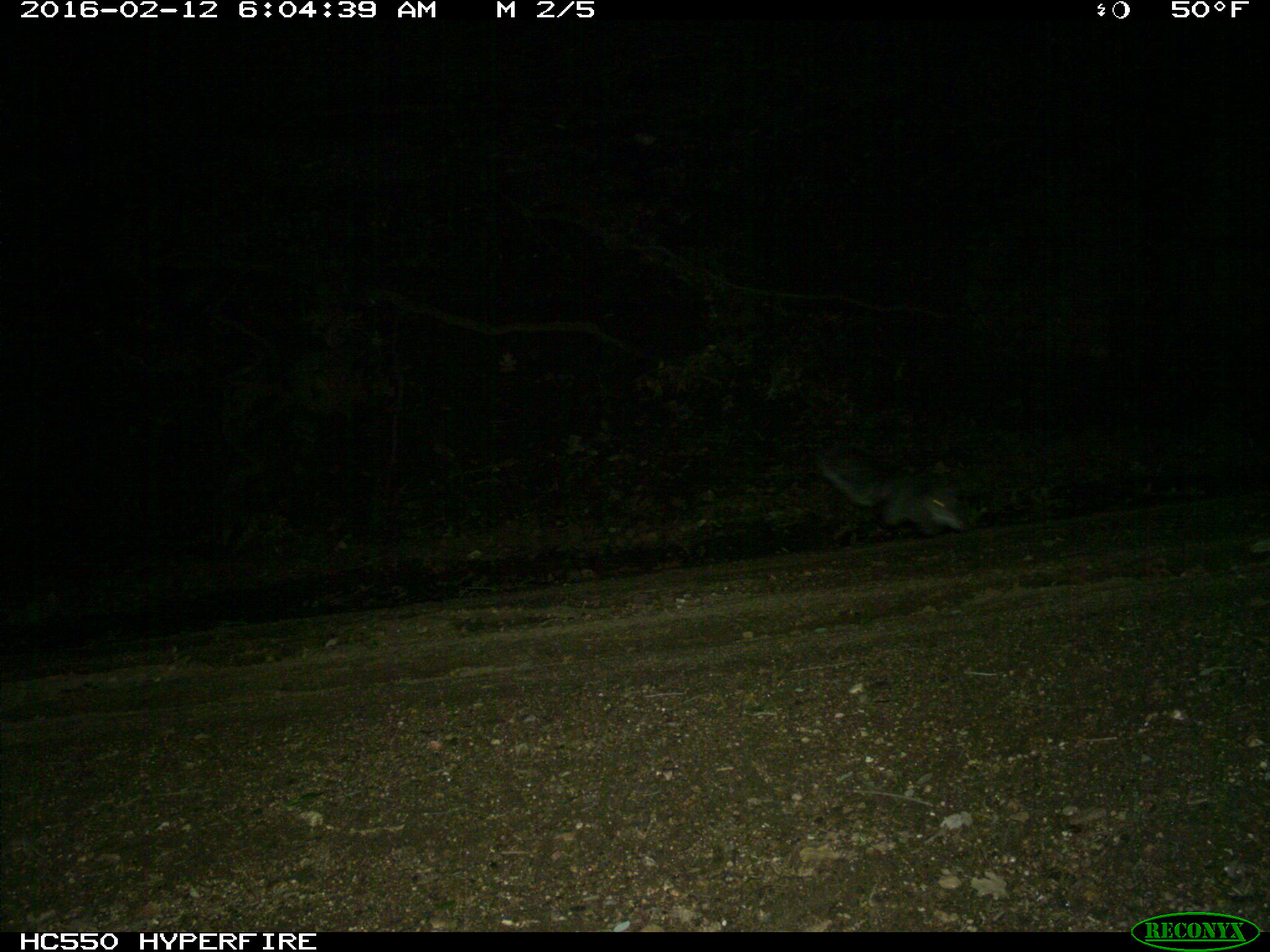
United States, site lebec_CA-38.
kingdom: Animalia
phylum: Chordata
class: Mammalia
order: Rodentia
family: Sciuridae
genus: Sciurus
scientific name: Sciurus carolinensis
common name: eastern gray squirrel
Sciurus carolinensis (eastern gray squirrel).